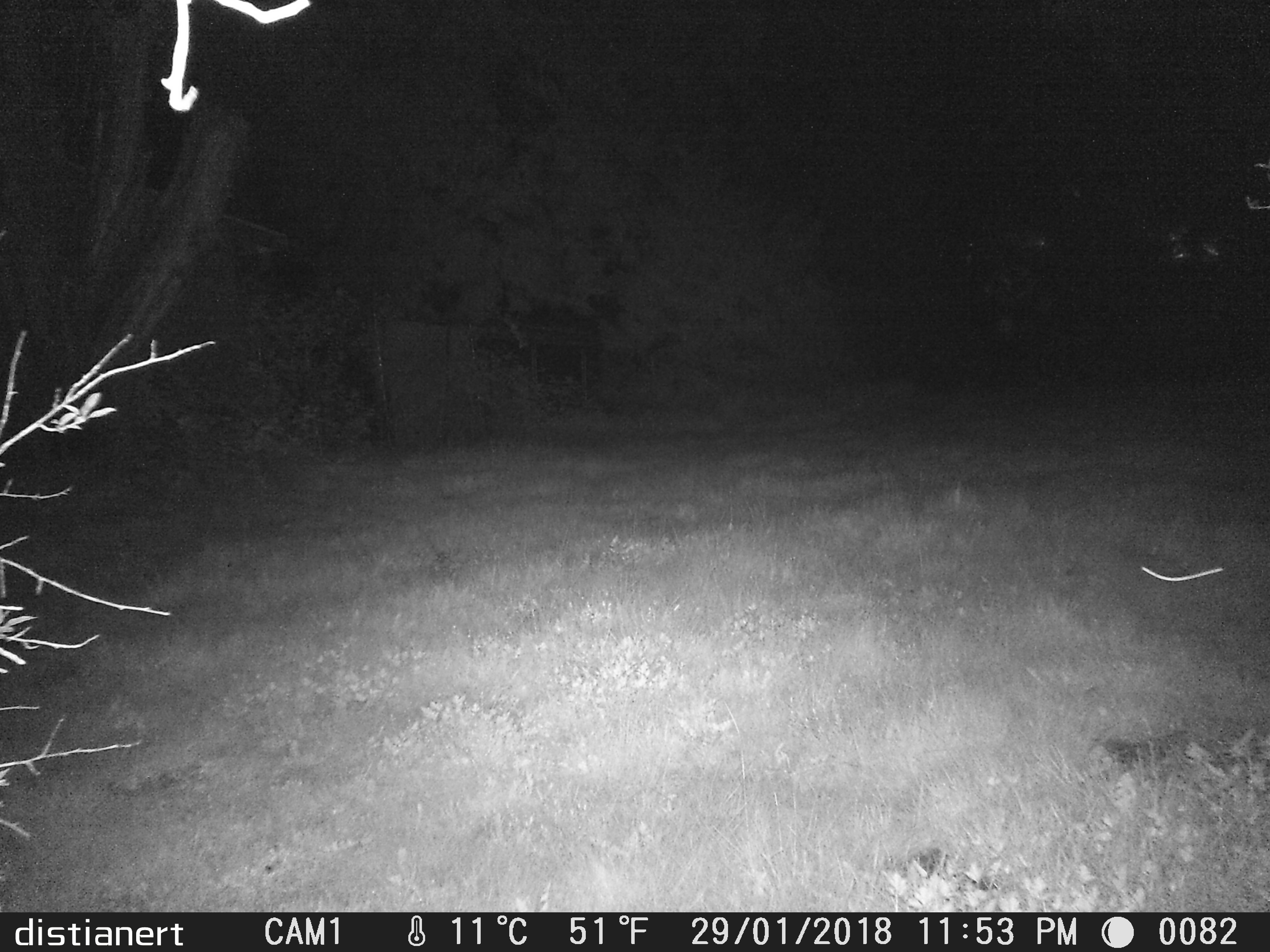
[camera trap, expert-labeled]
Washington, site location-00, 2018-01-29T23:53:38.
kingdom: Animalia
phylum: Chordata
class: Mammalia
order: Lagomorpha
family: Leporidae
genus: Sylvilagus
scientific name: Sylvilagus floridanus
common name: eastern cottontail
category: rabbit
Rabbit (eastern cottontail) (Sylvilagus floridanus).